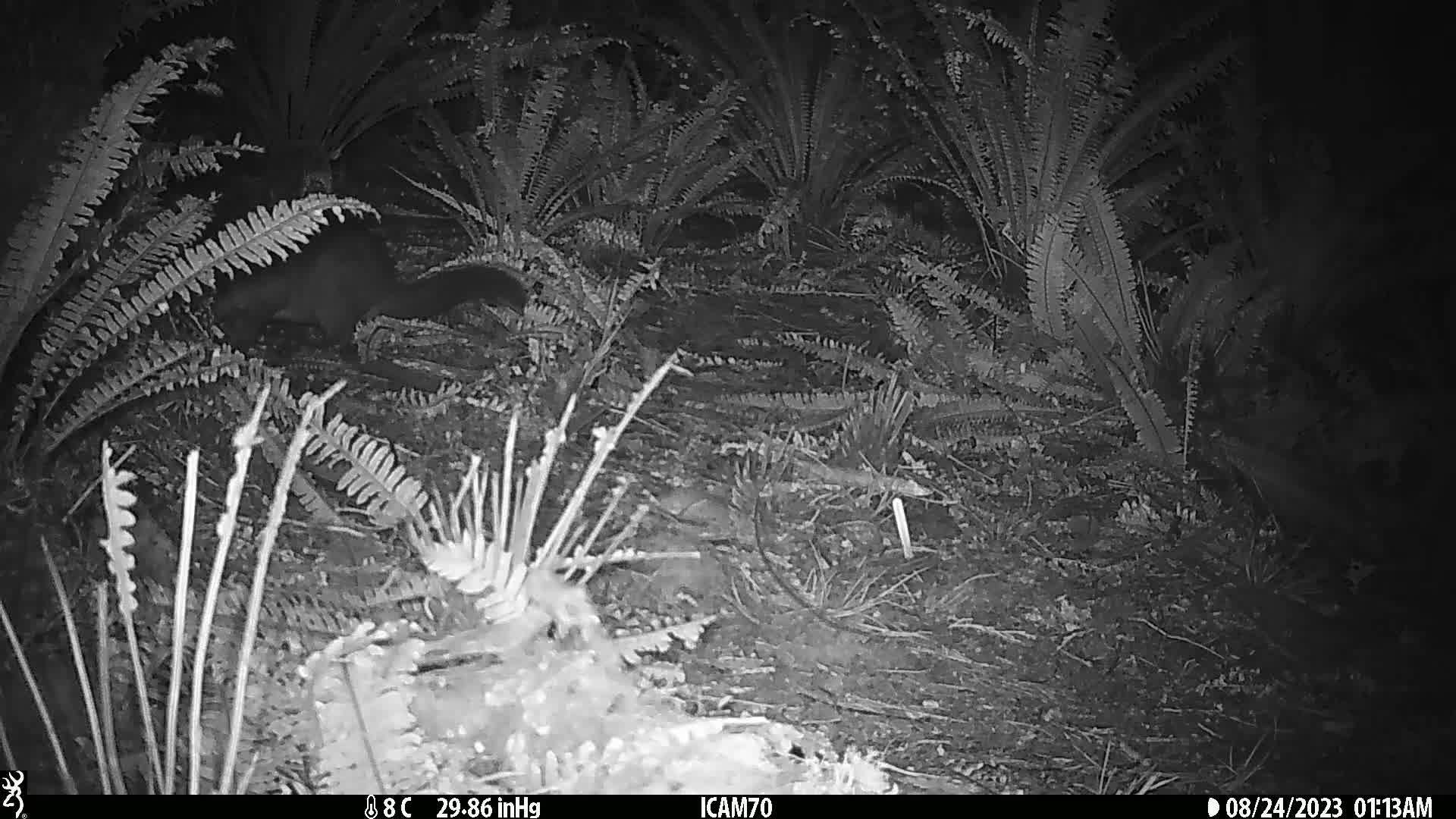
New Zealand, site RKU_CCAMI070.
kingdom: Animalia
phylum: Chordata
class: Mammalia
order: Diprotodontia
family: Phalangeridae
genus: Trichosurus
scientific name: Trichosurus vulpecula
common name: common brushtail possum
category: possum